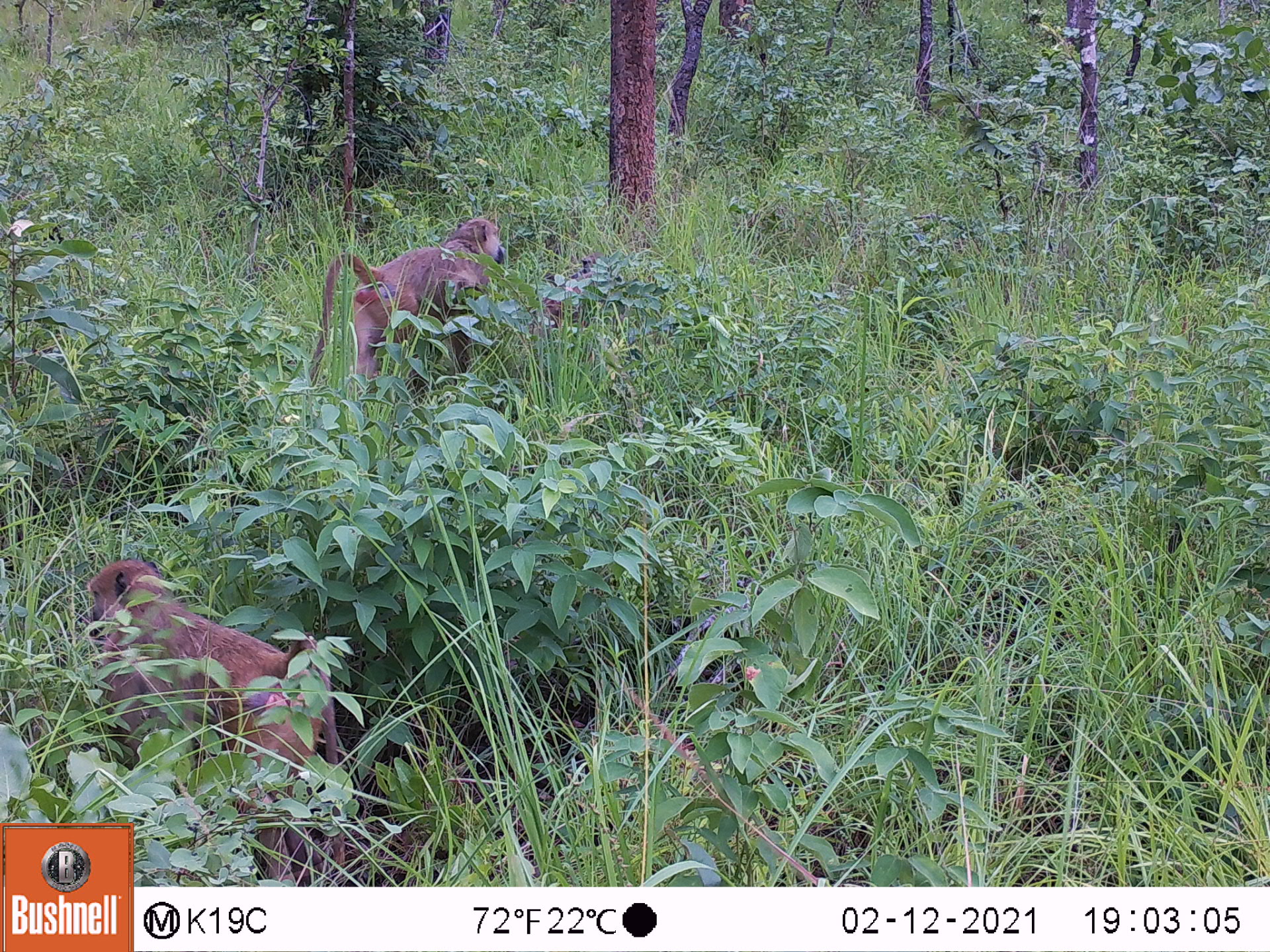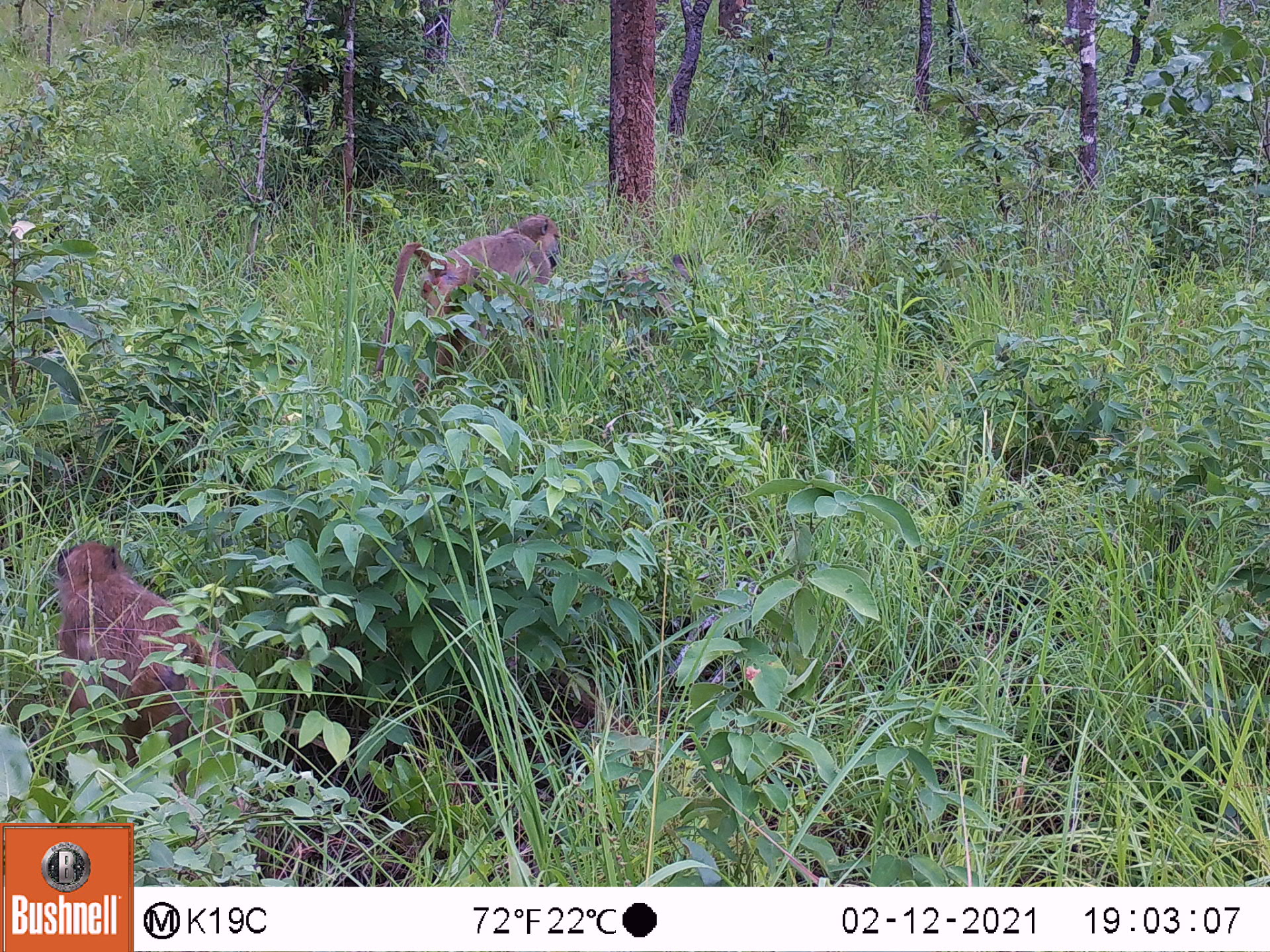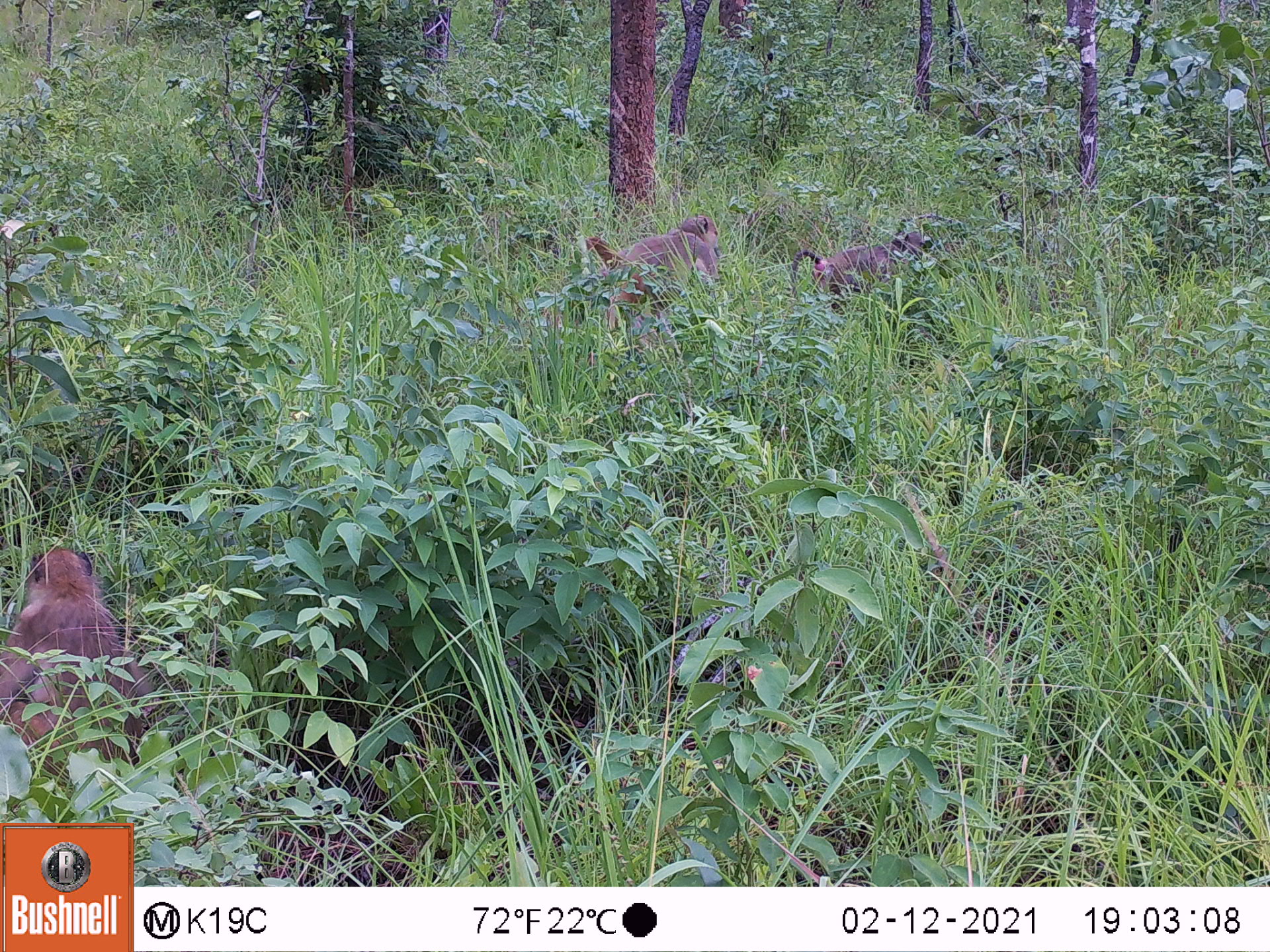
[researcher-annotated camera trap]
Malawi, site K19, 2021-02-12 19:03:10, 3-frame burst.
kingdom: Animalia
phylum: Chordata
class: Mammalia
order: Primates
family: Cercopithecidae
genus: Papio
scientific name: Papio cynocephalus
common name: yellow baboon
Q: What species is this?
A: Yellow baboon (Papio cynocephalus).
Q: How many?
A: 3.